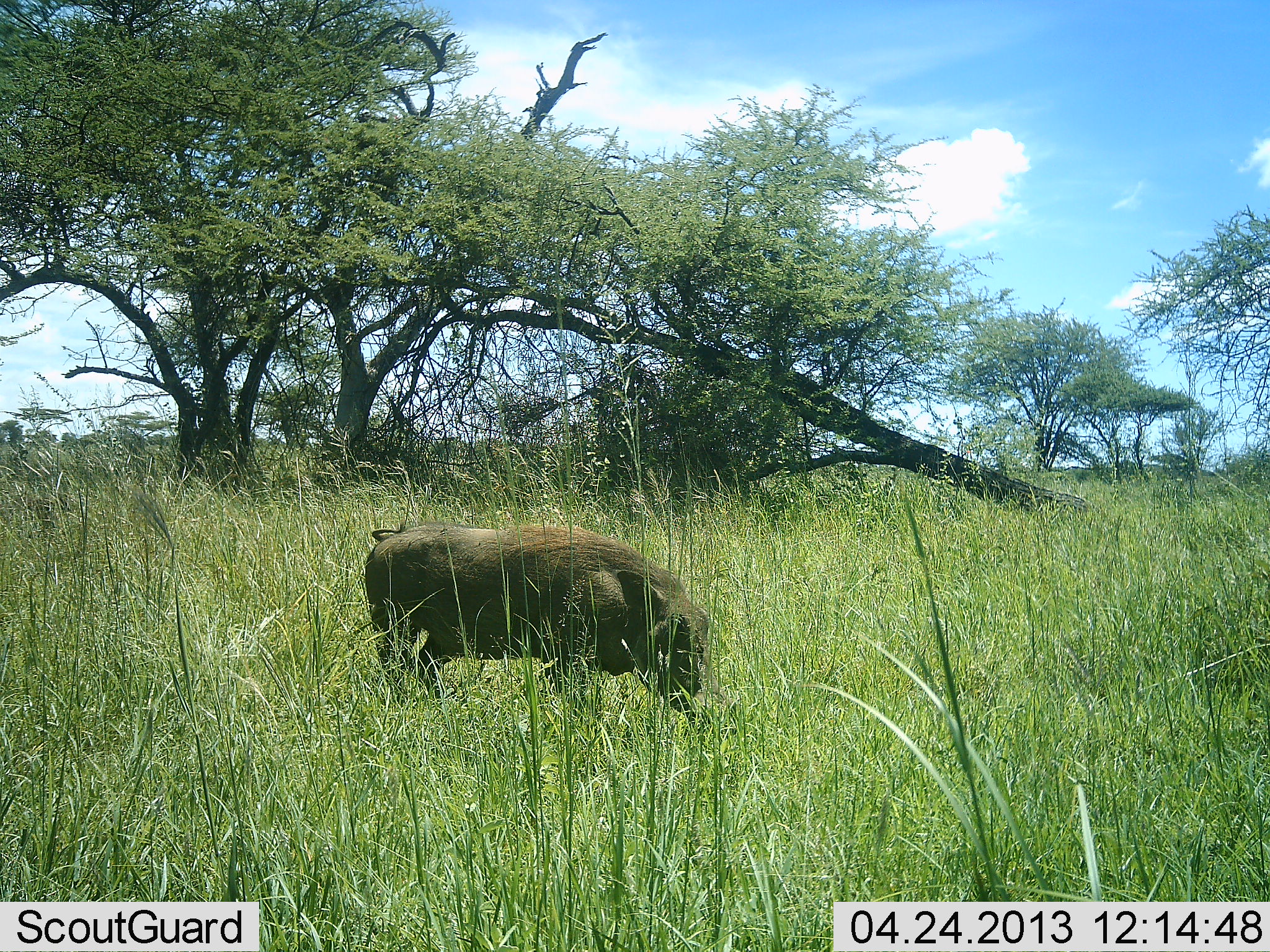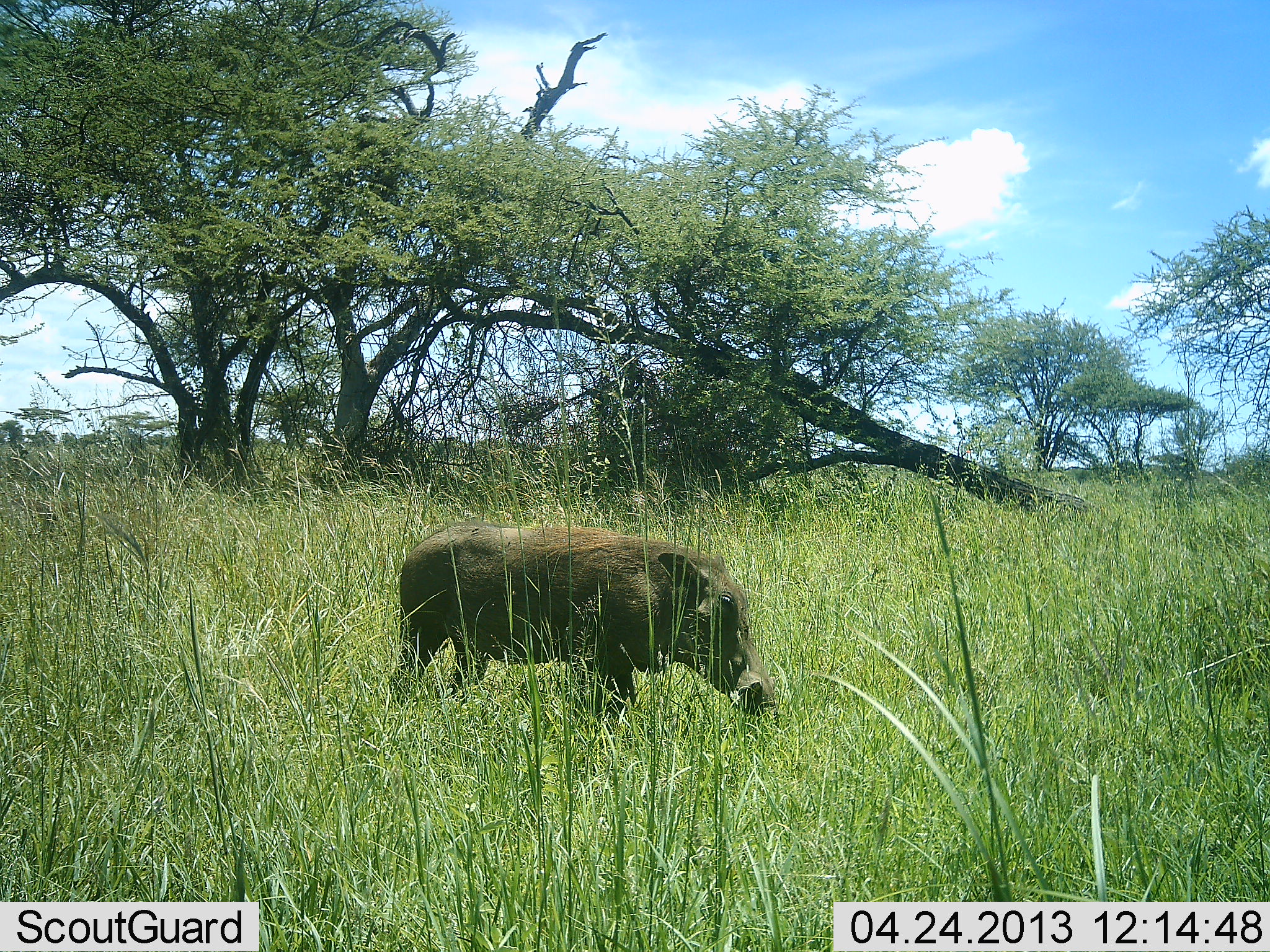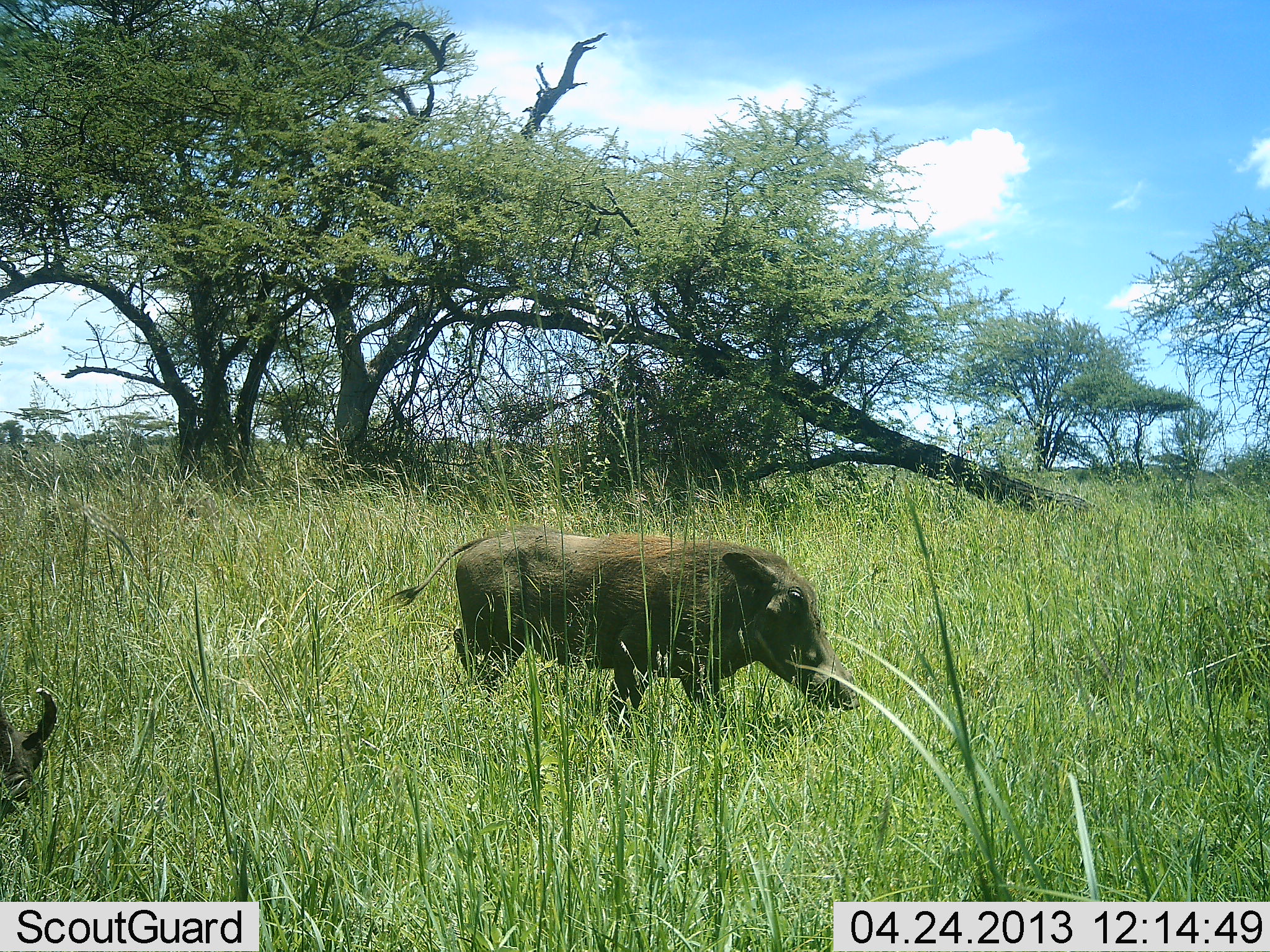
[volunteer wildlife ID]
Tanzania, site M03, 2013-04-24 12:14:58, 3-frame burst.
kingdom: Animalia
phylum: Chordata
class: Mammalia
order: Artiodactyla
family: Suidae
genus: Phacochoerus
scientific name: Phacochoerus africanus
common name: warthog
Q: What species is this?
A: Warthog (Phacochoerus africanus).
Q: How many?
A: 2.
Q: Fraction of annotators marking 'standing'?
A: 26%.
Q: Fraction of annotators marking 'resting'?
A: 0%.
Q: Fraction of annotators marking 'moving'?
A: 70%.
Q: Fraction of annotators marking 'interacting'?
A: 0%.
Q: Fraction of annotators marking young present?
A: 0%.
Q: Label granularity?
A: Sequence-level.